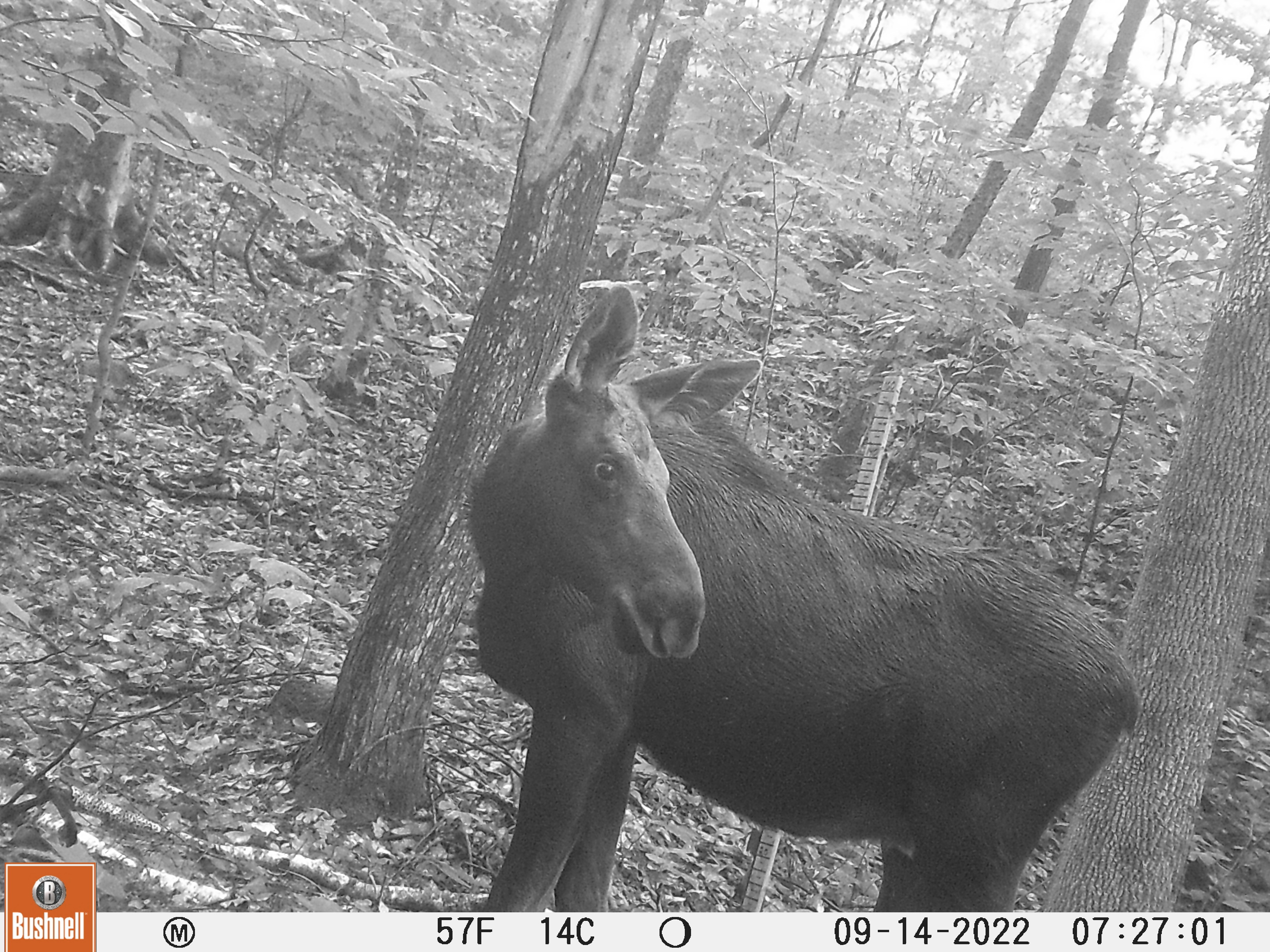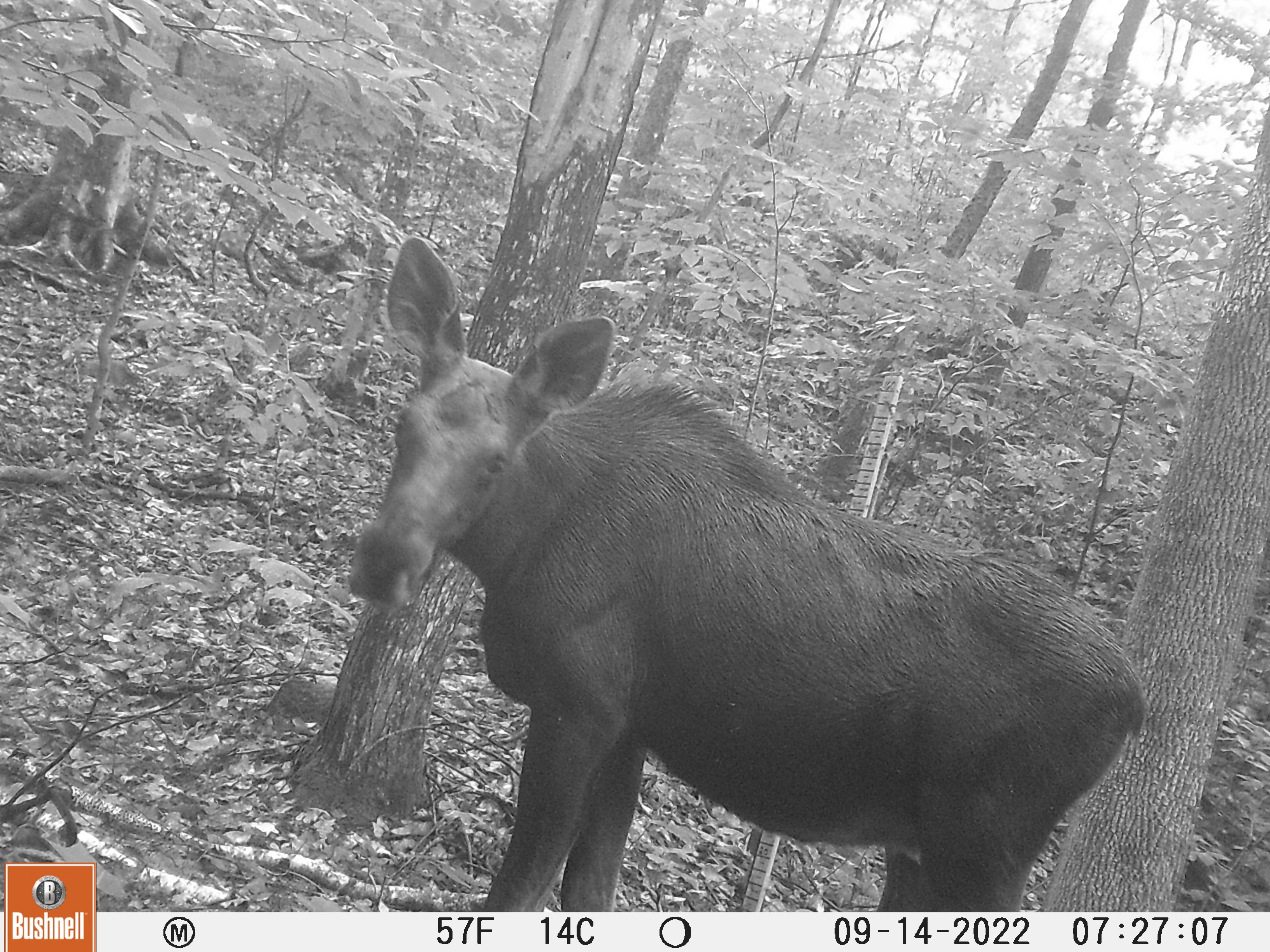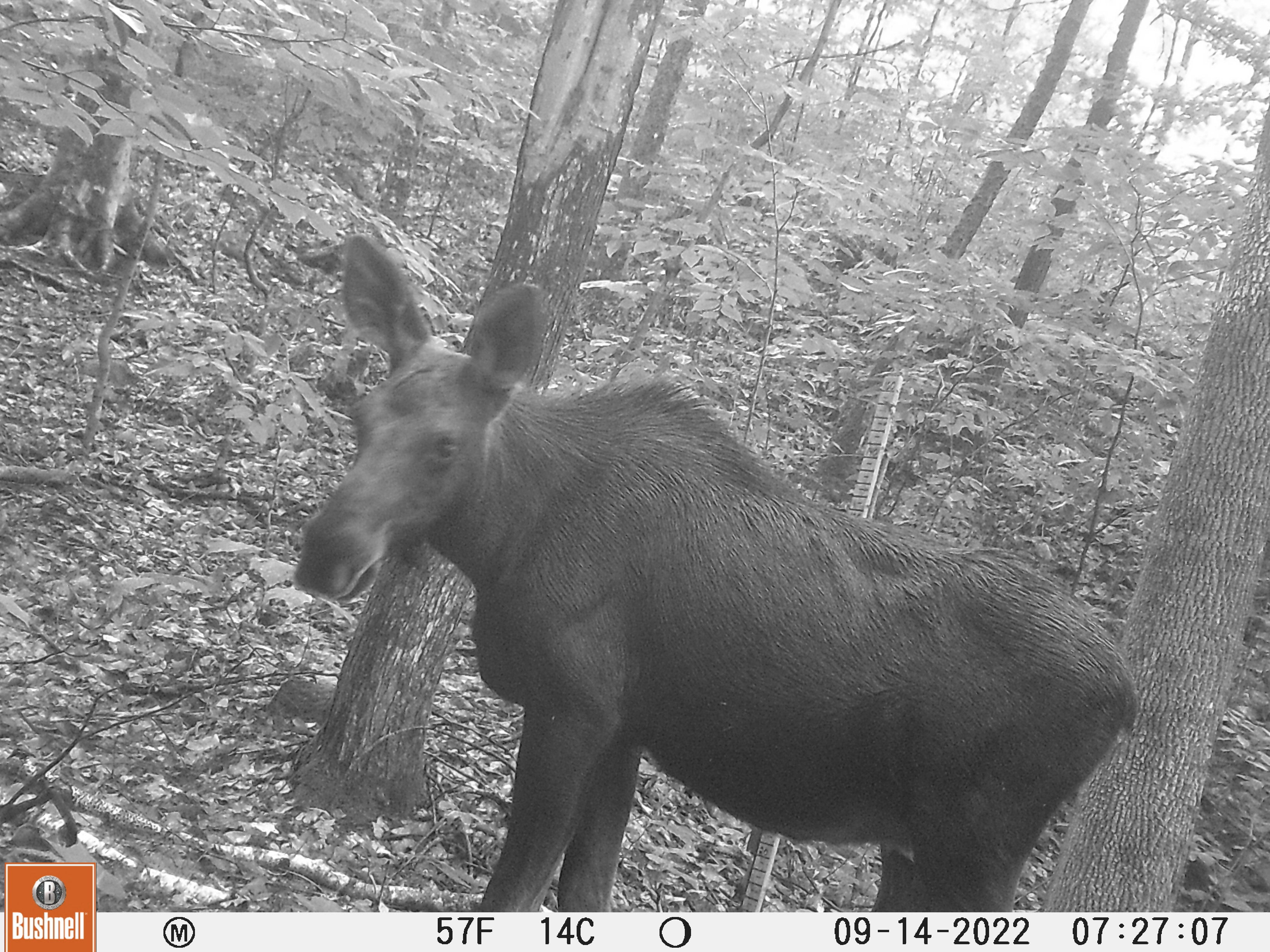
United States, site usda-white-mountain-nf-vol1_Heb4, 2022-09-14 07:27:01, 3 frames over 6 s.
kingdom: Animalia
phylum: Chordata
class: Mammalia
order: Artiodactyla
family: Cervidae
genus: Alces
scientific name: Alces alces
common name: moose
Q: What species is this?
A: Moose (Alces alces).